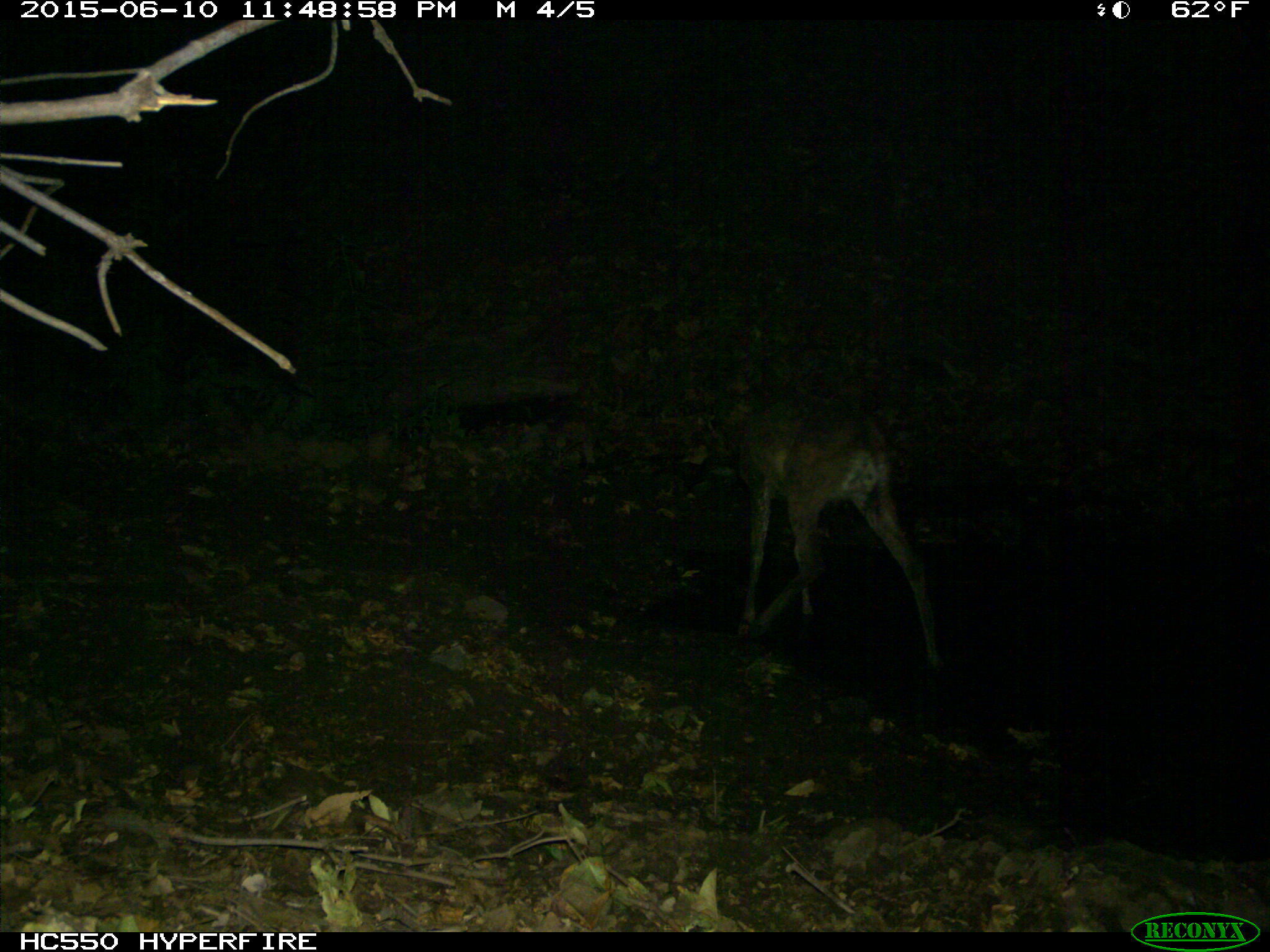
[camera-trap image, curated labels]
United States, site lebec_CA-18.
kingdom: Animalia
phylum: Chordata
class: Mammalia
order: Artiodactyla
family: Cervidae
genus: Odocoileus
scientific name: Odocoileus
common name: deer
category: unidentified deer